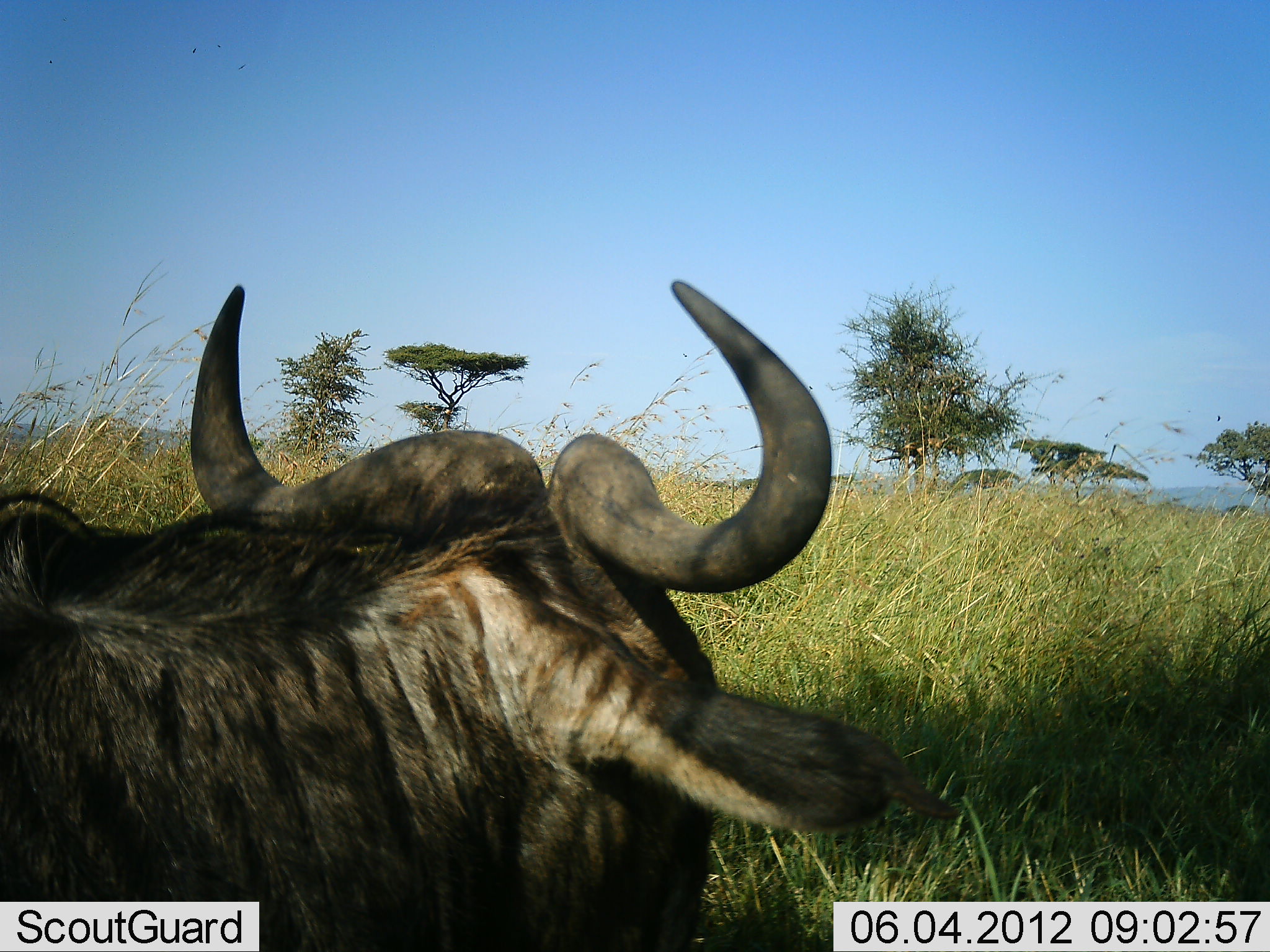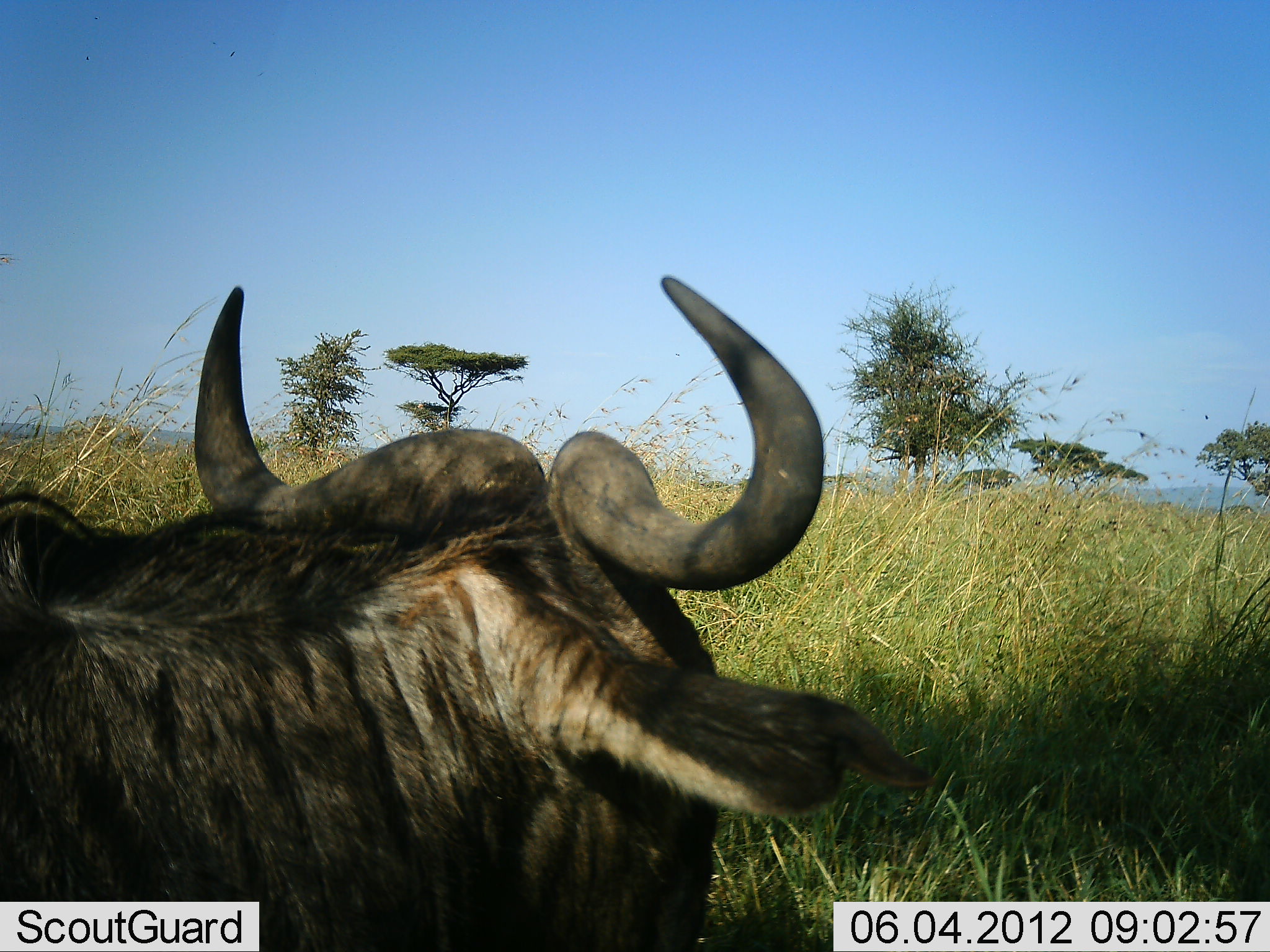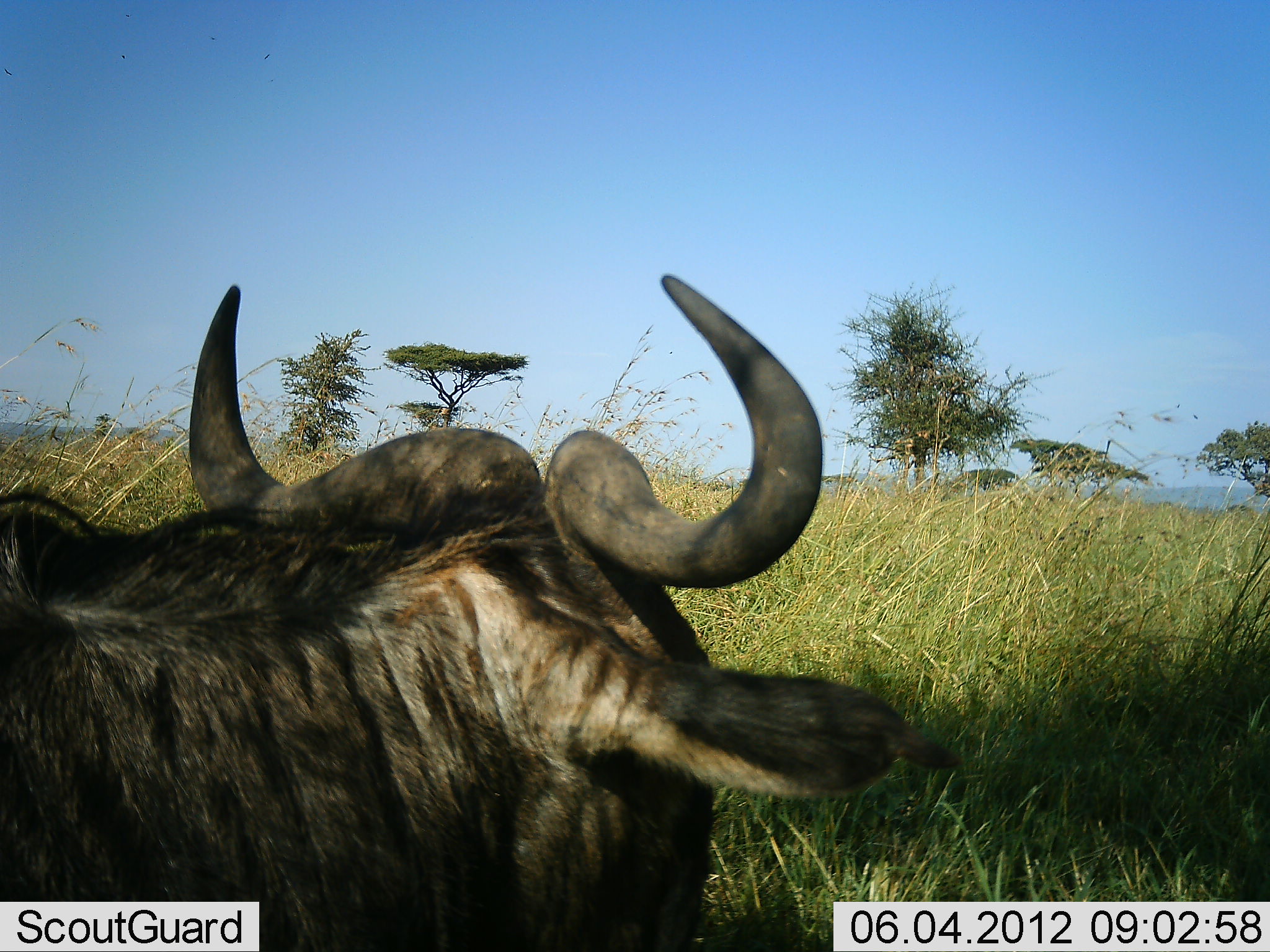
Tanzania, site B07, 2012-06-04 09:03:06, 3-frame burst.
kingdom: Animalia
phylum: Chordata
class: Mammalia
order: Artiodactyla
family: Bovidae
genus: Connochaetes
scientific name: Connochaetes taurinus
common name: blue wildebeest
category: wildebeest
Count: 1.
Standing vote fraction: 40%.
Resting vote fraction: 50%.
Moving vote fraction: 0%.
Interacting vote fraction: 0%.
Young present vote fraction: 0%.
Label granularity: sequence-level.